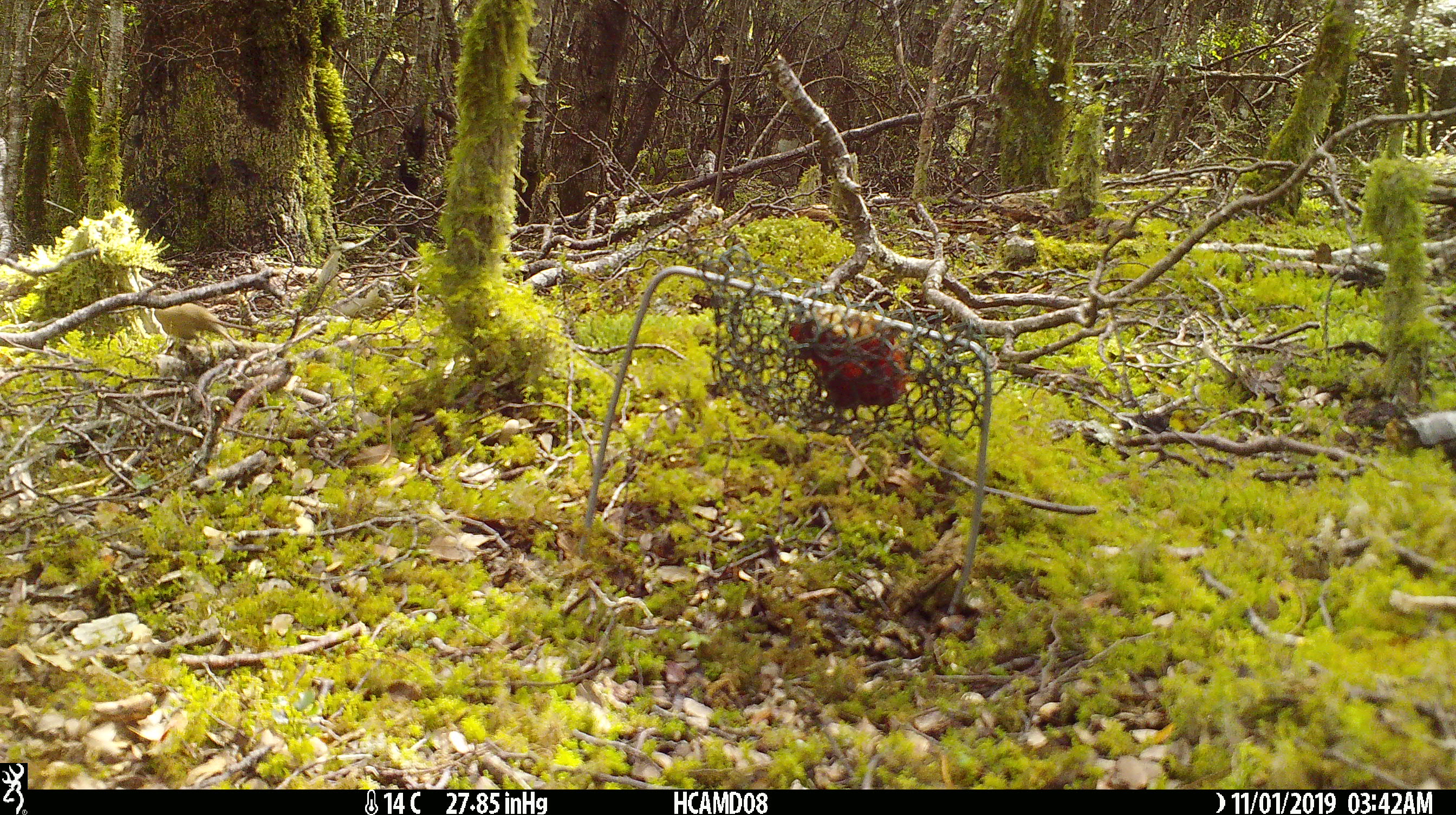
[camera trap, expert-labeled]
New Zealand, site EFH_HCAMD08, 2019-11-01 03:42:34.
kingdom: Animalia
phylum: Chordata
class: Mammalia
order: Rodentia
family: Muridae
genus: Mus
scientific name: Mus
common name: mouse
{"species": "mouse (Mus)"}